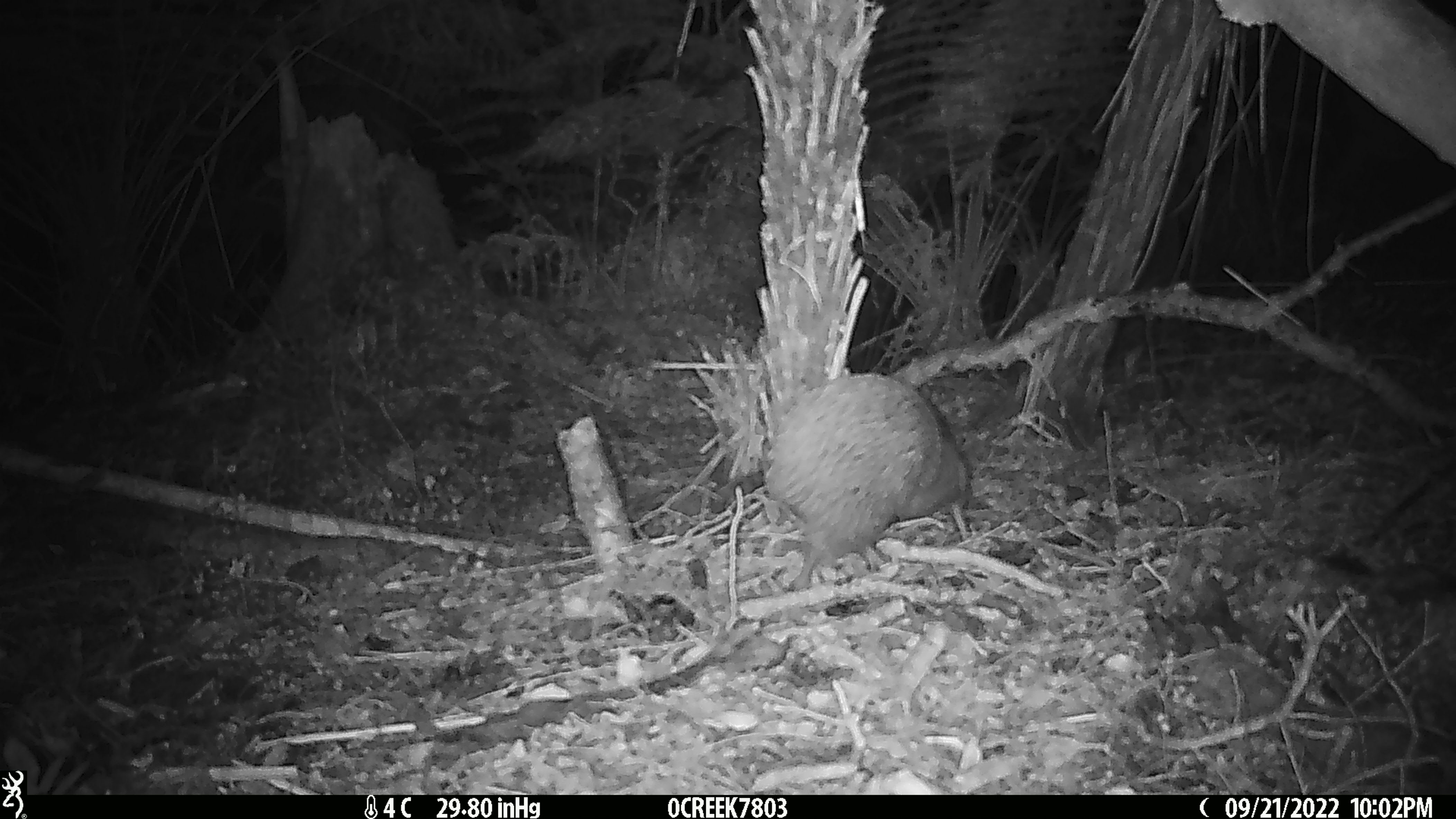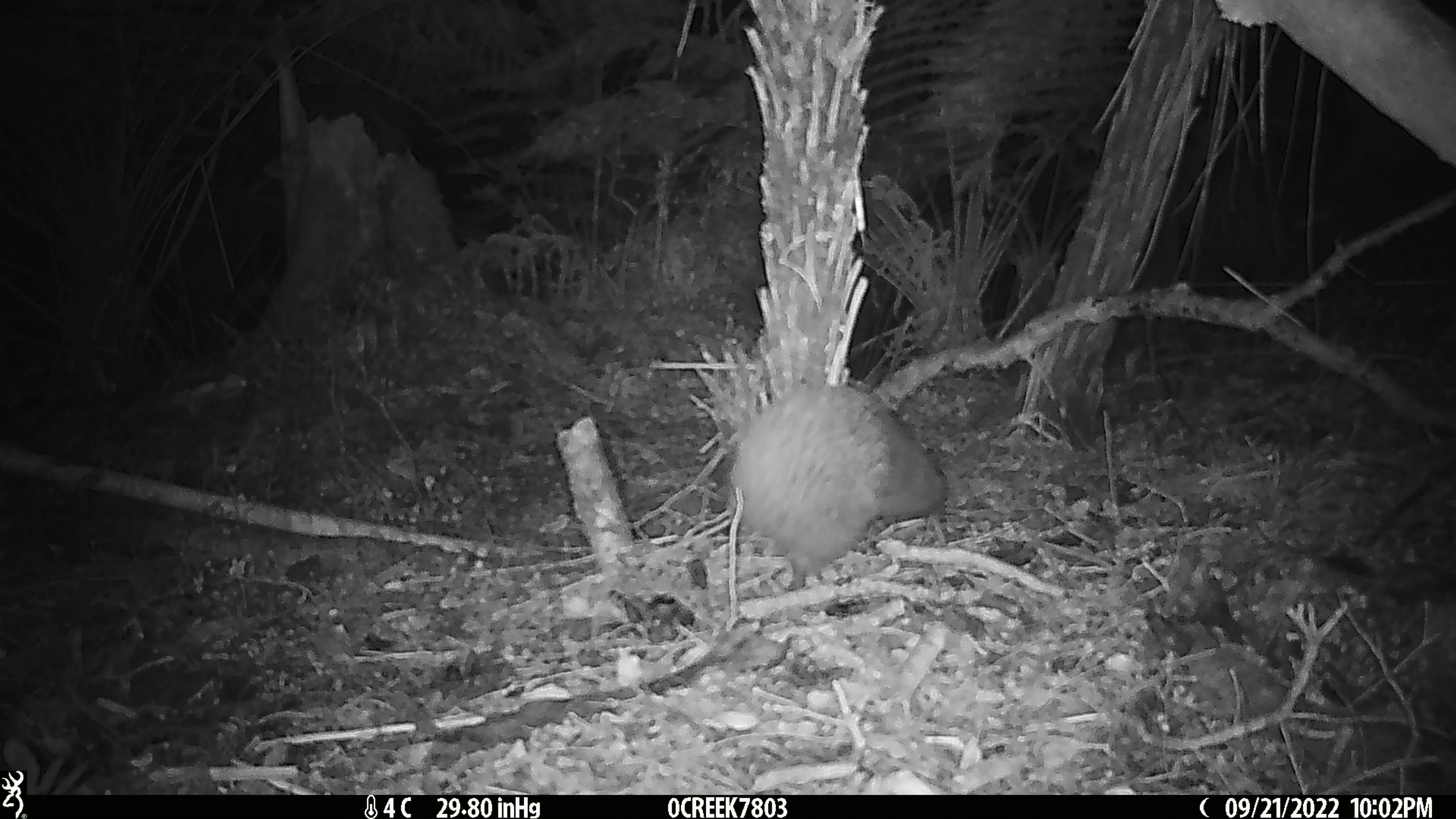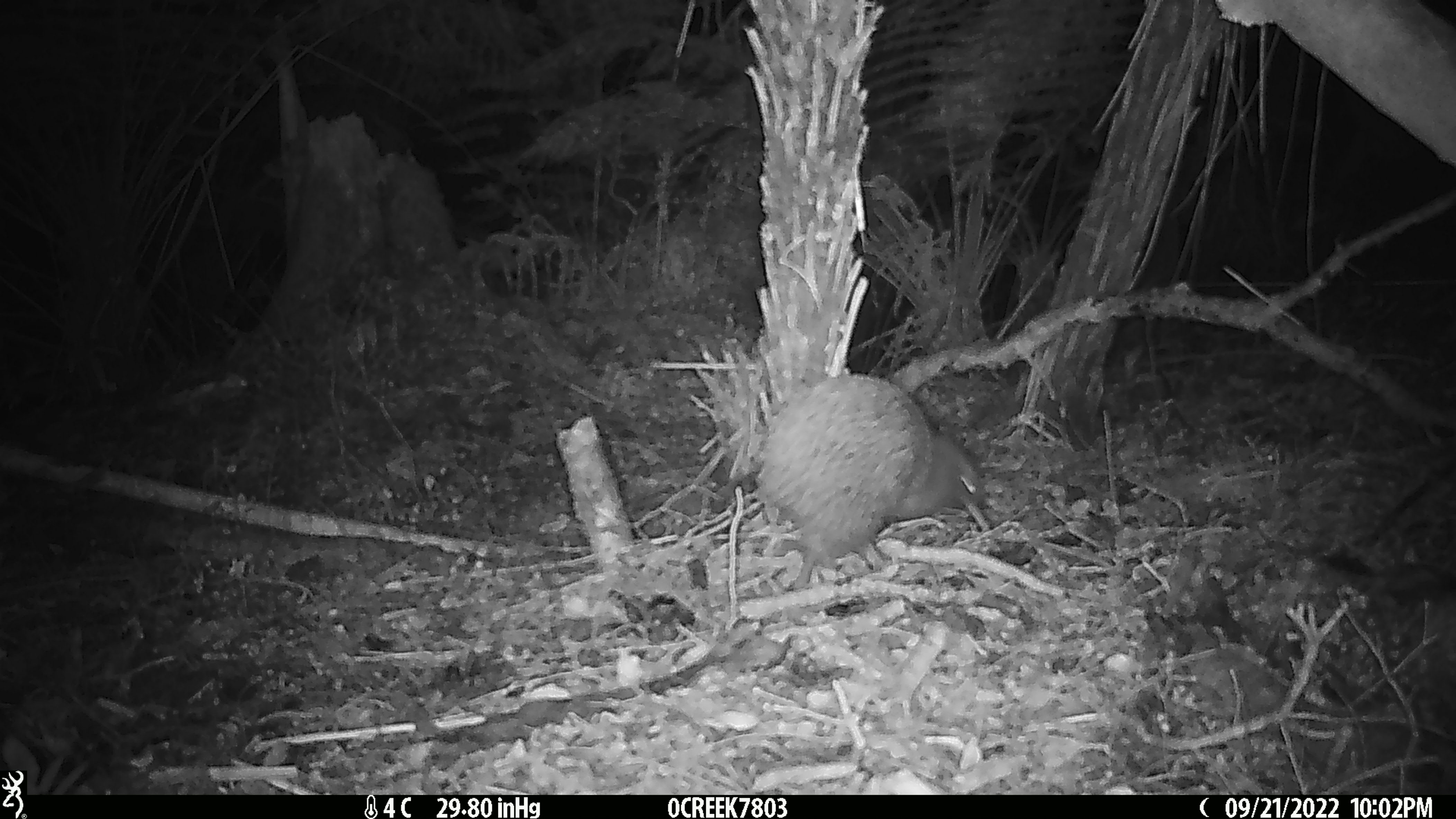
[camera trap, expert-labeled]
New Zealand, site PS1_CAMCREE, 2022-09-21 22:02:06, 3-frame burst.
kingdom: Animalia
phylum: Chordata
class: Aves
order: Apterygiformes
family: Apterygidae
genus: Apteryx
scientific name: Apteryx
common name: kiwi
Kiwi (Apteryx).